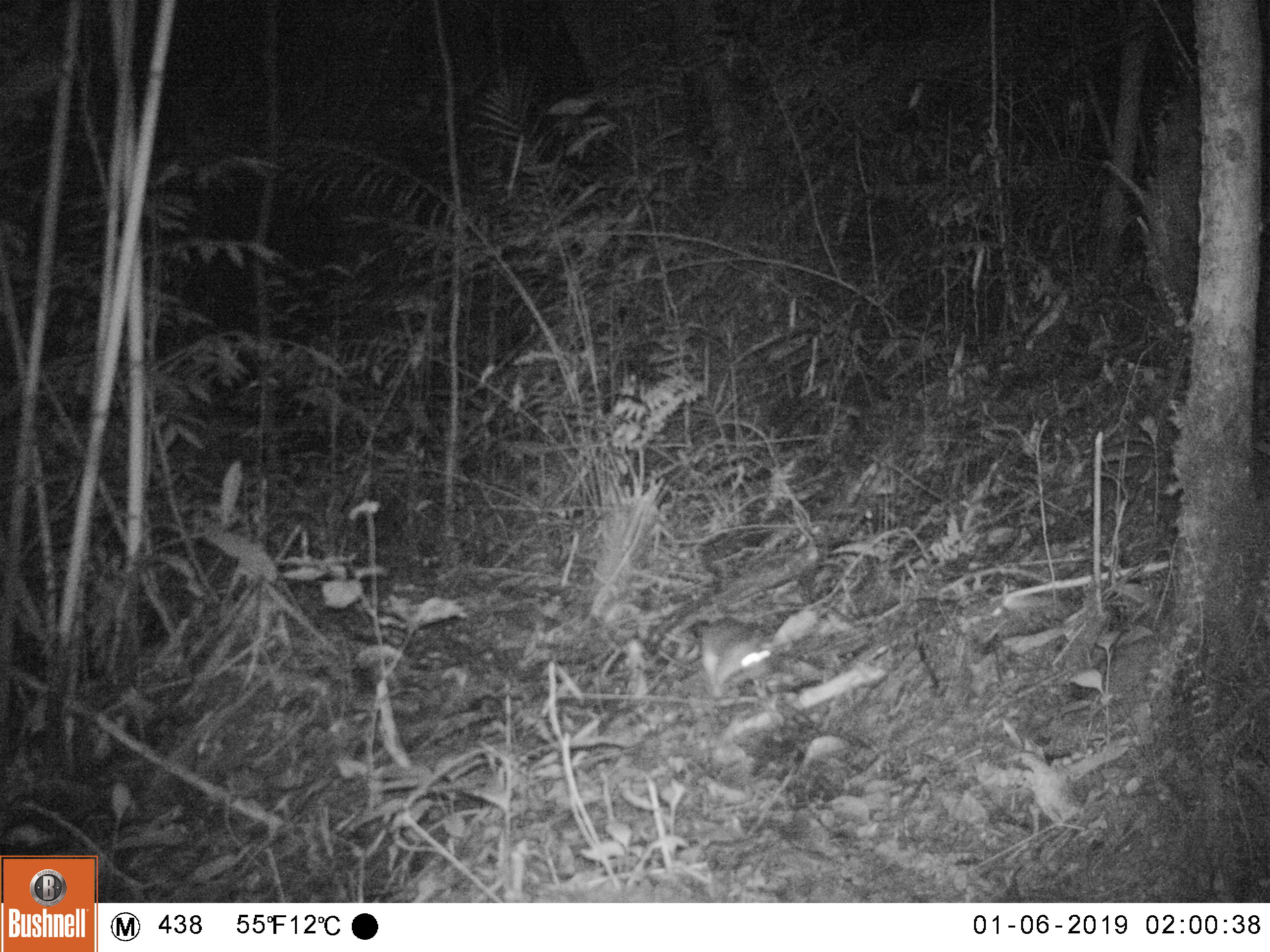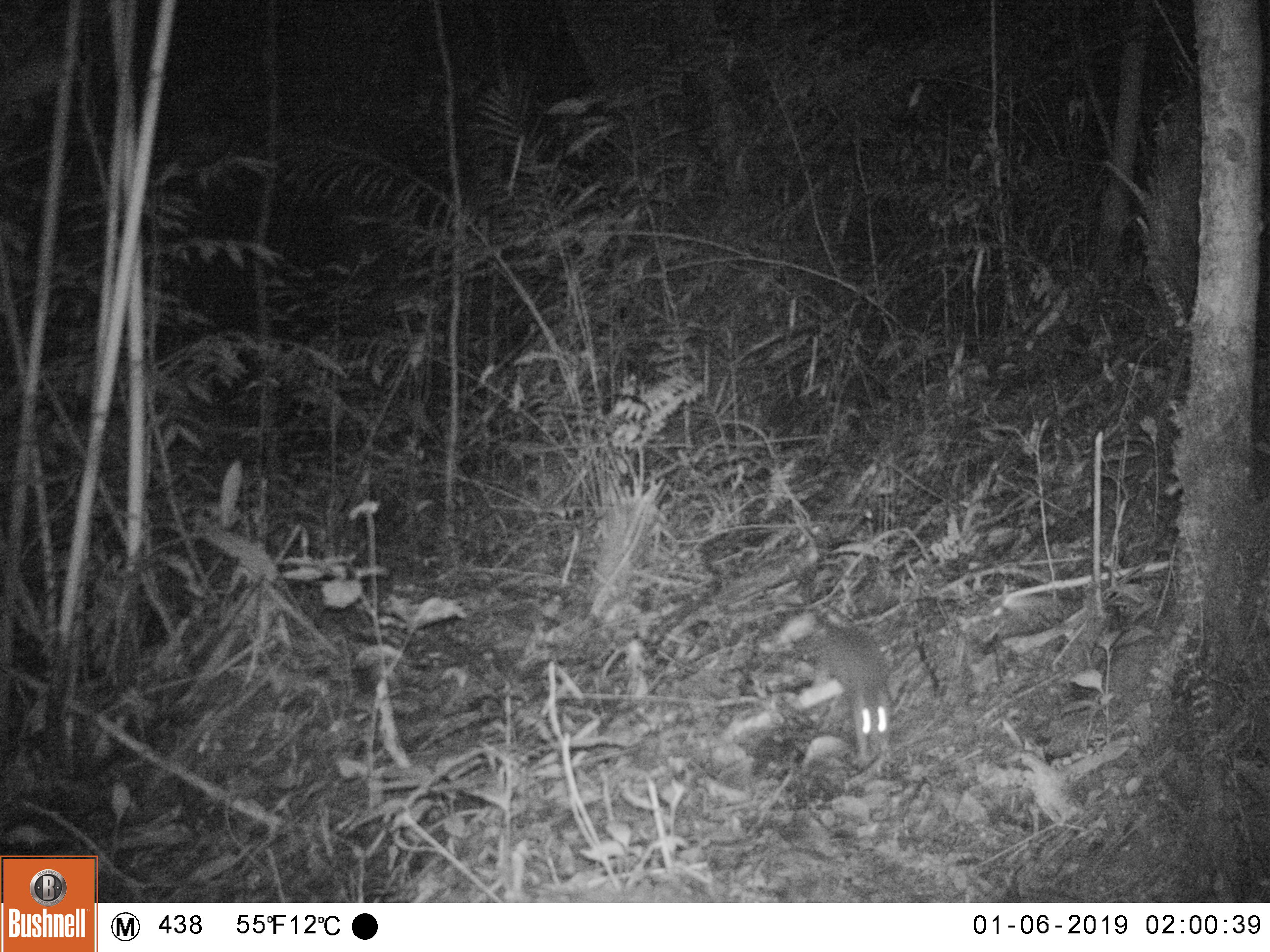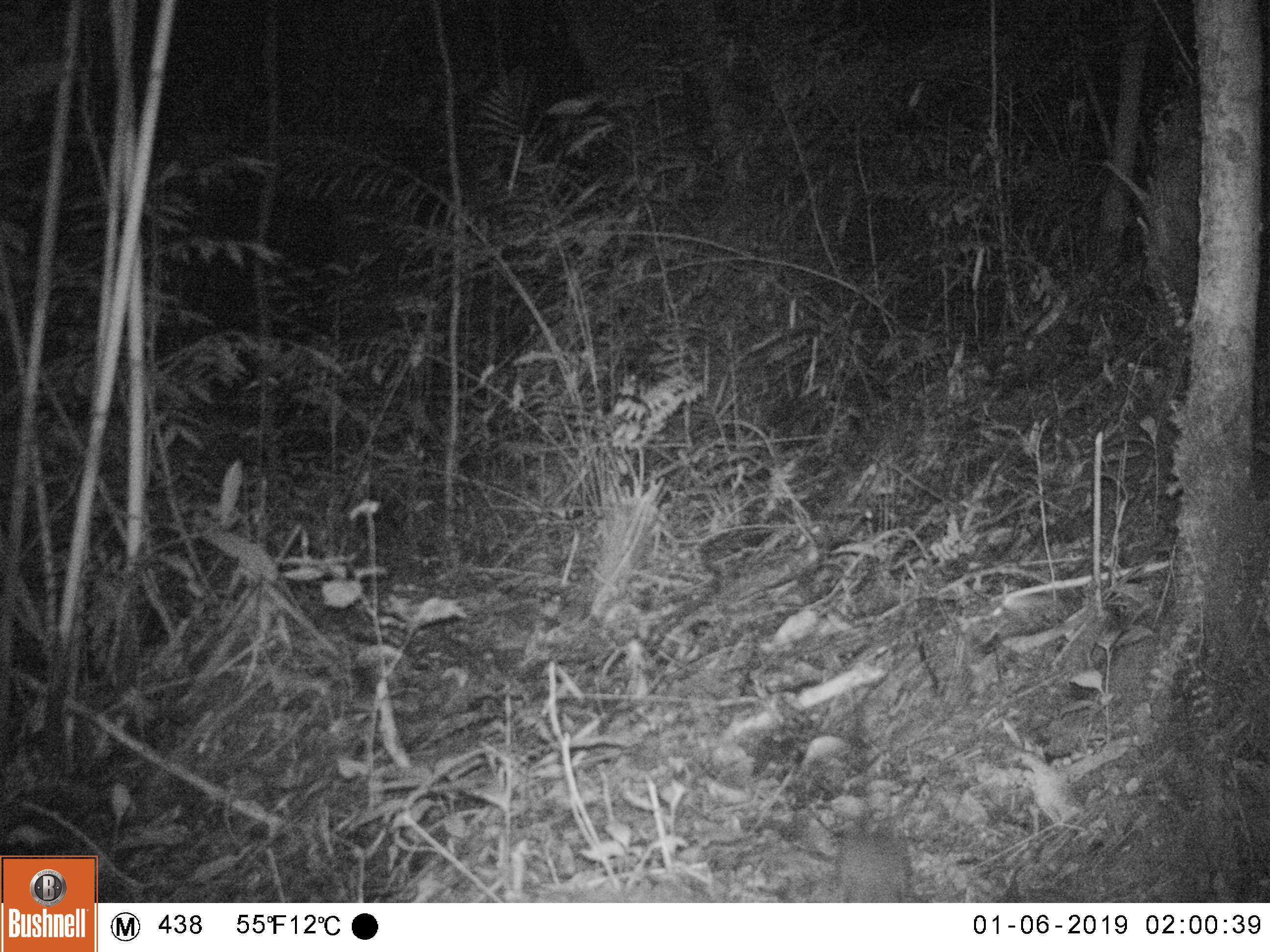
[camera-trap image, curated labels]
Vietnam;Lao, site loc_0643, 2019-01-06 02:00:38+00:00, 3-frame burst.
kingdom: Animalia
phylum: Chordata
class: Mammalia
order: Rodentia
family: Muridae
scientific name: Muridae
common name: old-world mice and rats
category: unidentified murid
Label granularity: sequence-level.